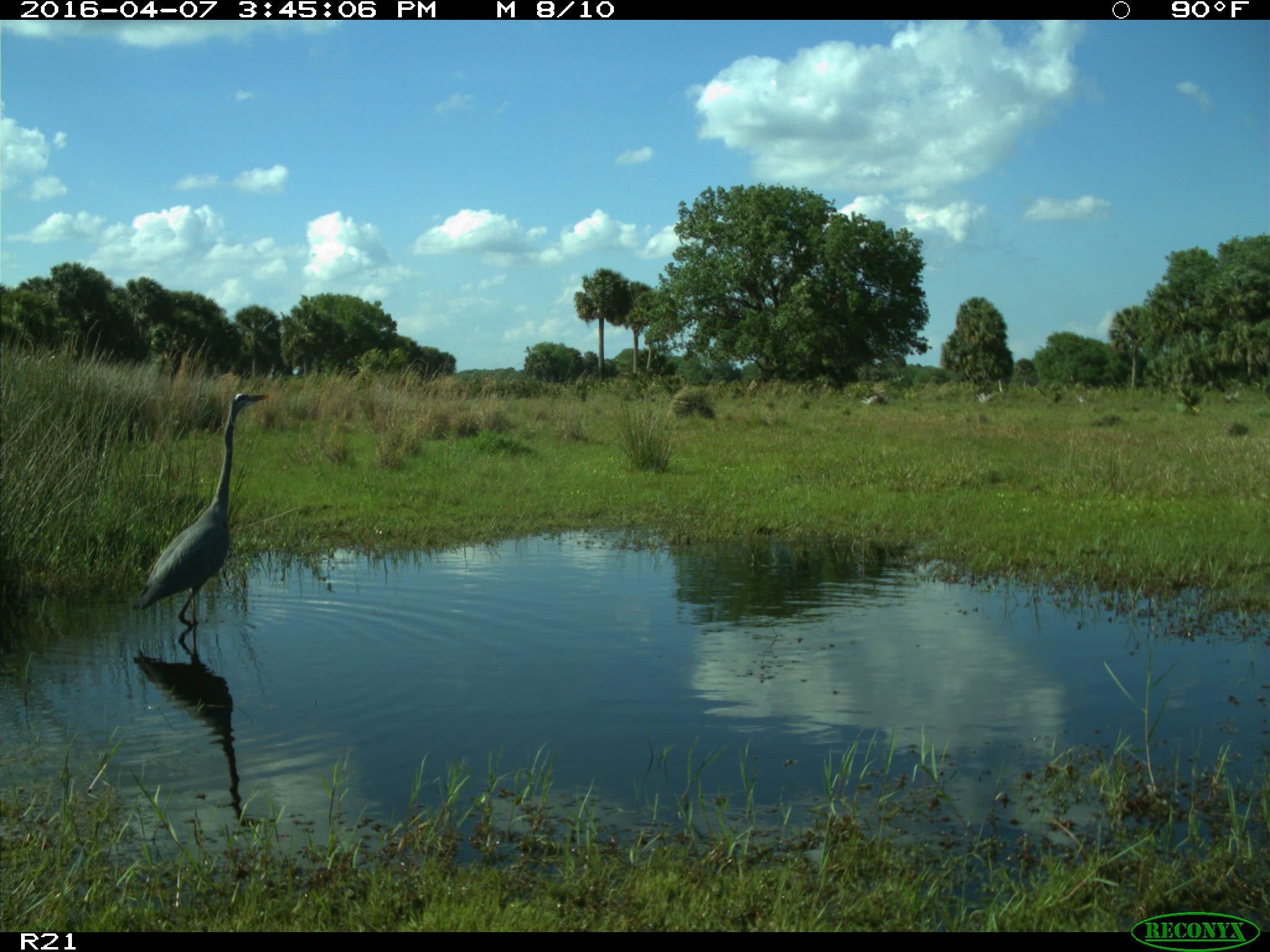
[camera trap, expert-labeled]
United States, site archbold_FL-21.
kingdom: Animalia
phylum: Chordata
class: Aves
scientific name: Aves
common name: birds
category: unidentified bird